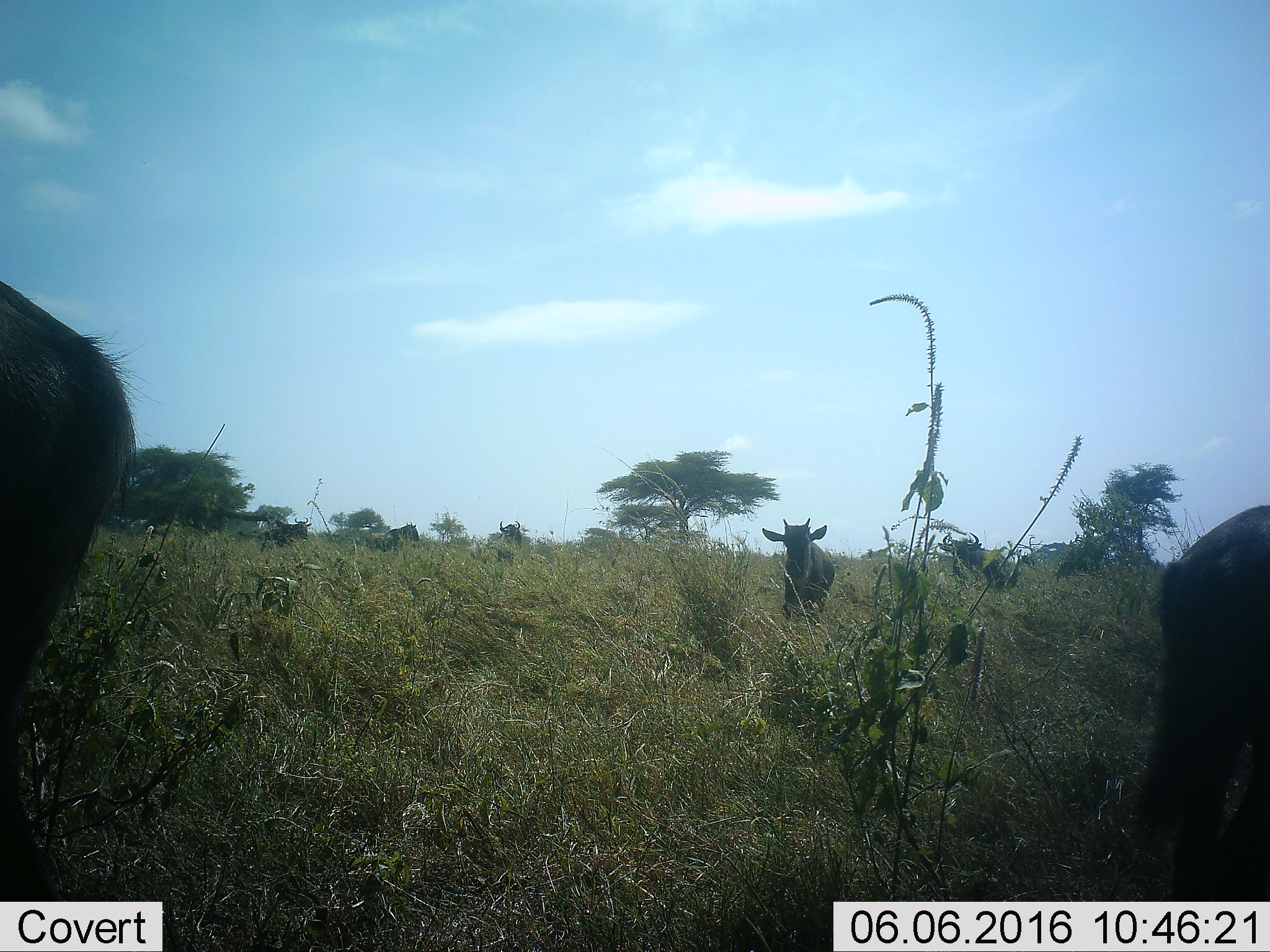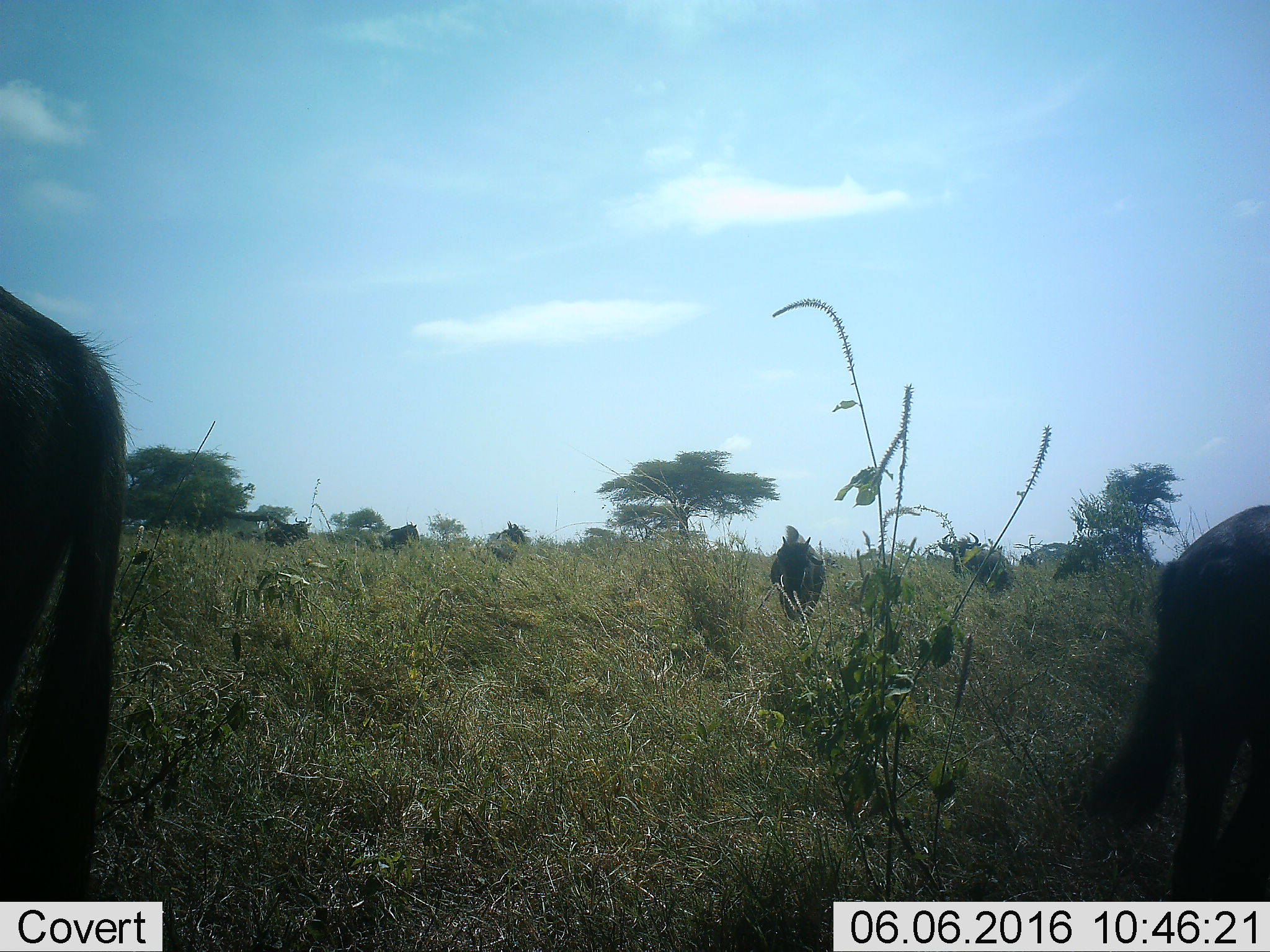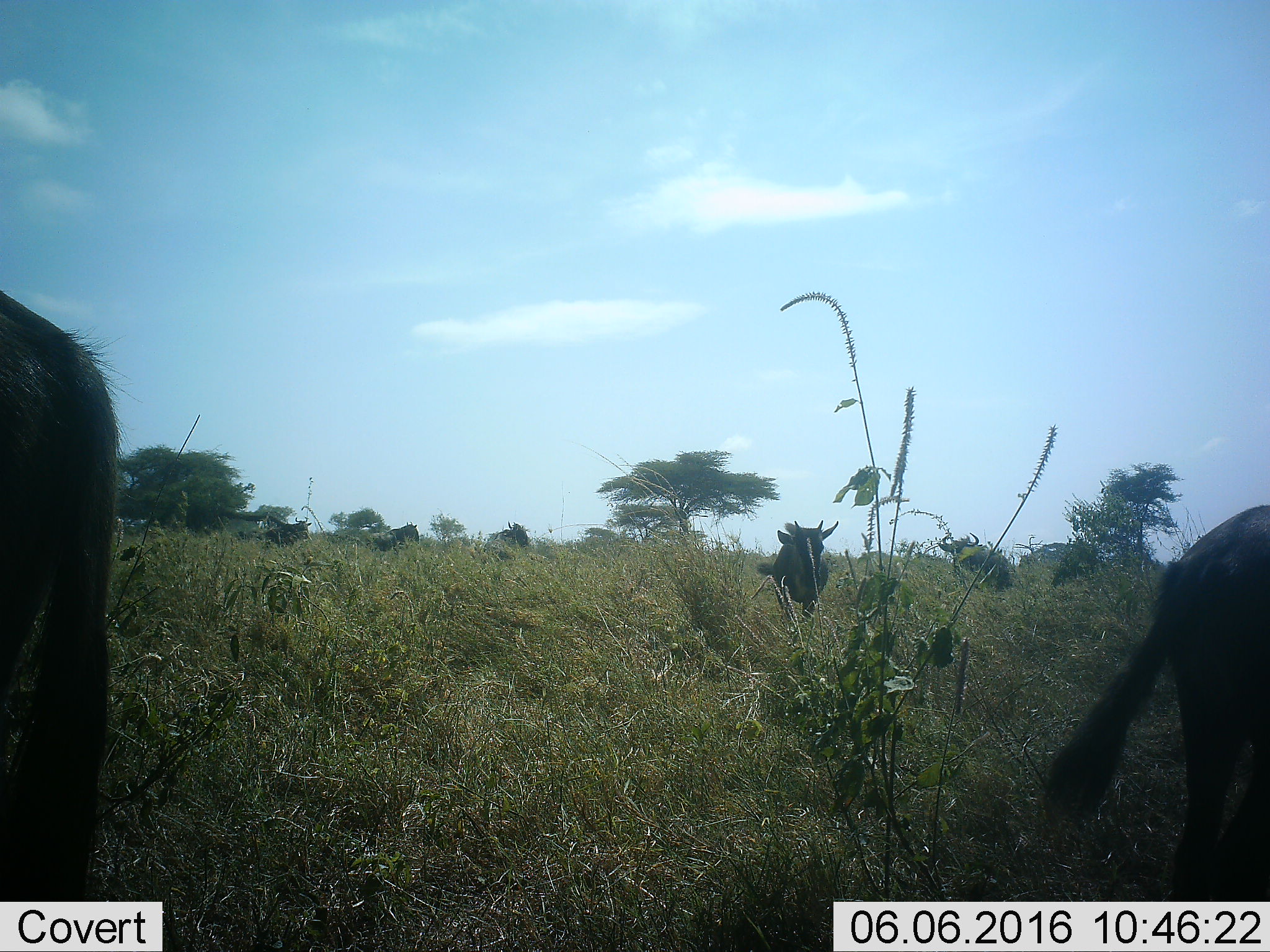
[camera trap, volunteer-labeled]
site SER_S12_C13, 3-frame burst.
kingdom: Animalia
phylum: Chordata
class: Mammalia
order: Artiodactyla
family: Bovidae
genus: Connochaetes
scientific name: Connochaetes taurinus taurinus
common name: blue wildebeest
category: wildebeestblue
Wildebeestblue (blue wildebeest) (Connochaetes taurinus taurinus), count 7. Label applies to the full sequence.